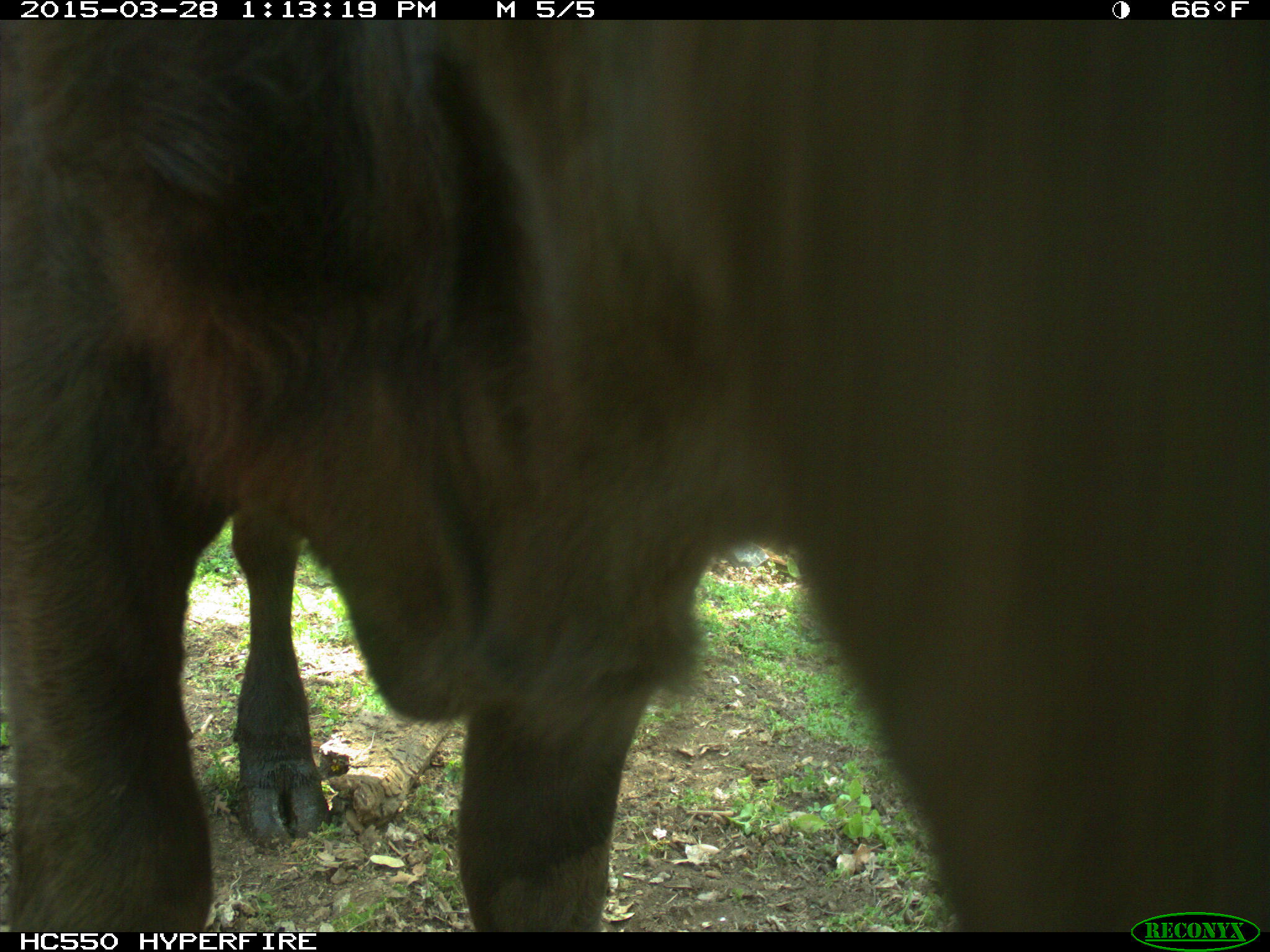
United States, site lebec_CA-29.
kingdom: Animalia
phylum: Chordata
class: Mammalia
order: Artiodactyla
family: Bovidae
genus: Bos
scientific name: Bos taurus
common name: domestic cow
Bos taurus (domestic cow).